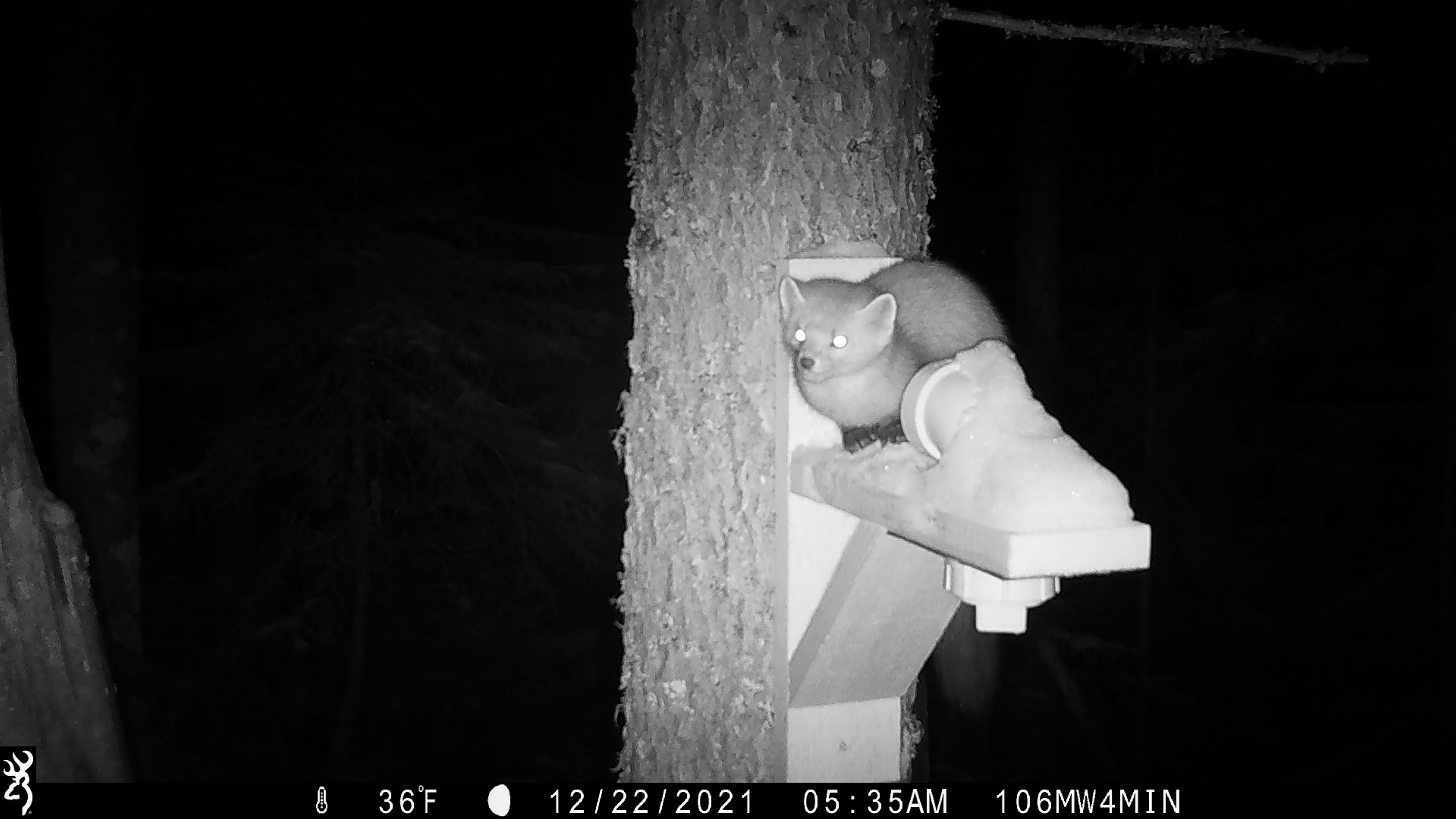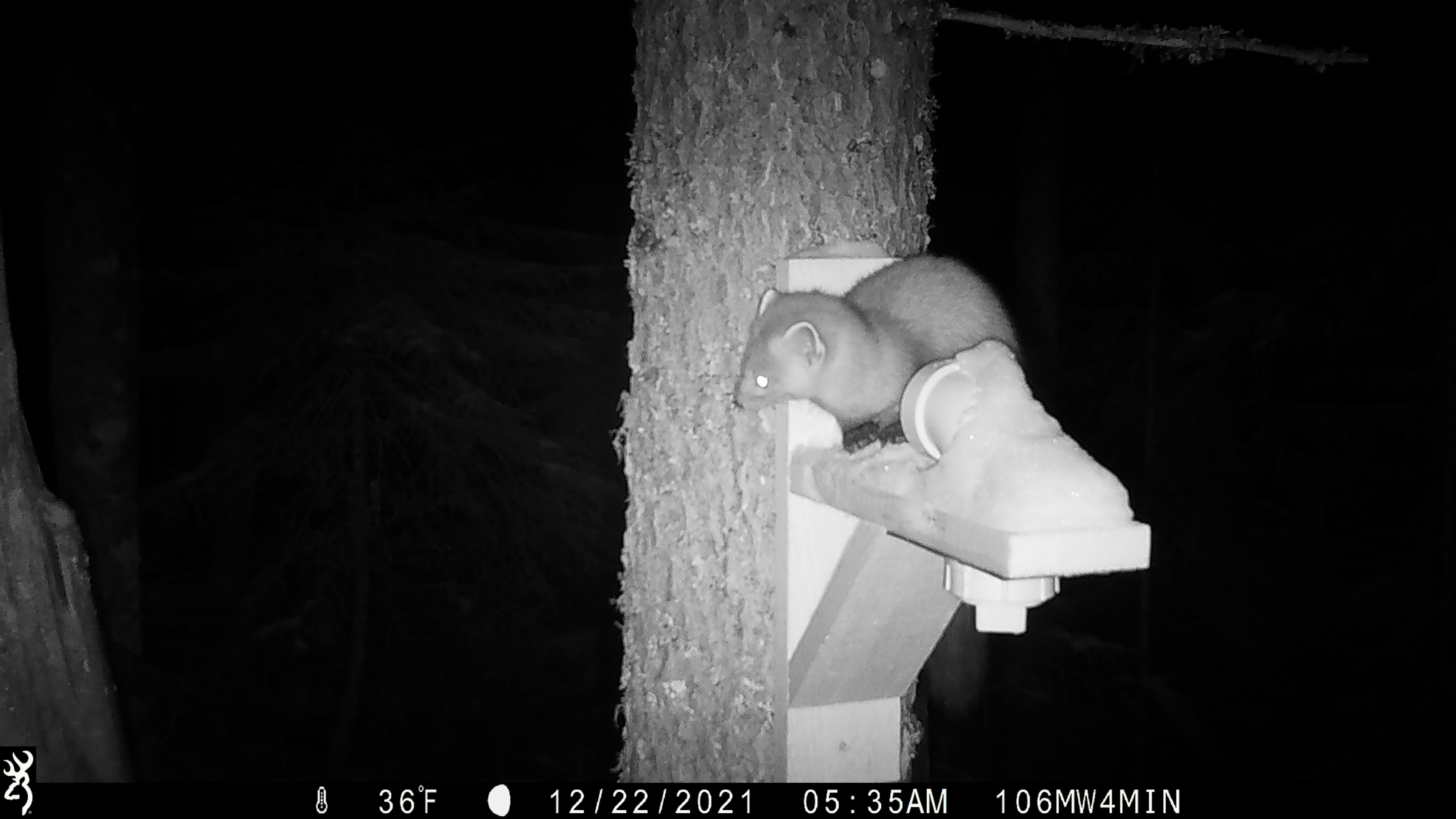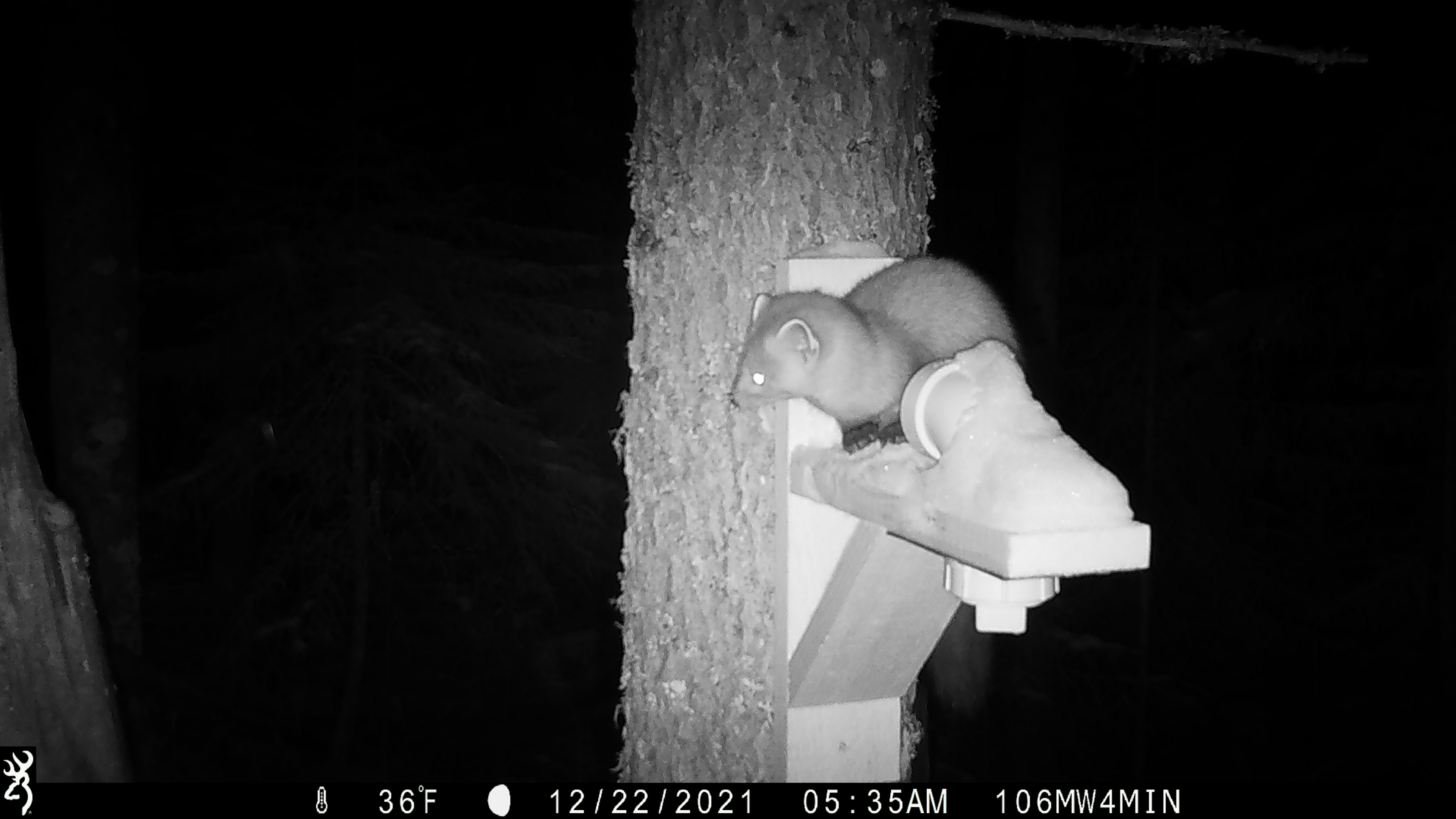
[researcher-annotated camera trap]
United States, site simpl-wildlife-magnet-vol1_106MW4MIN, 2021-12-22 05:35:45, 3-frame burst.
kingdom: Animalia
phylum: Chordata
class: Mammalia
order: Carnivora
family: Mustelidae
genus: Martes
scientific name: Martes americana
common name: american marten